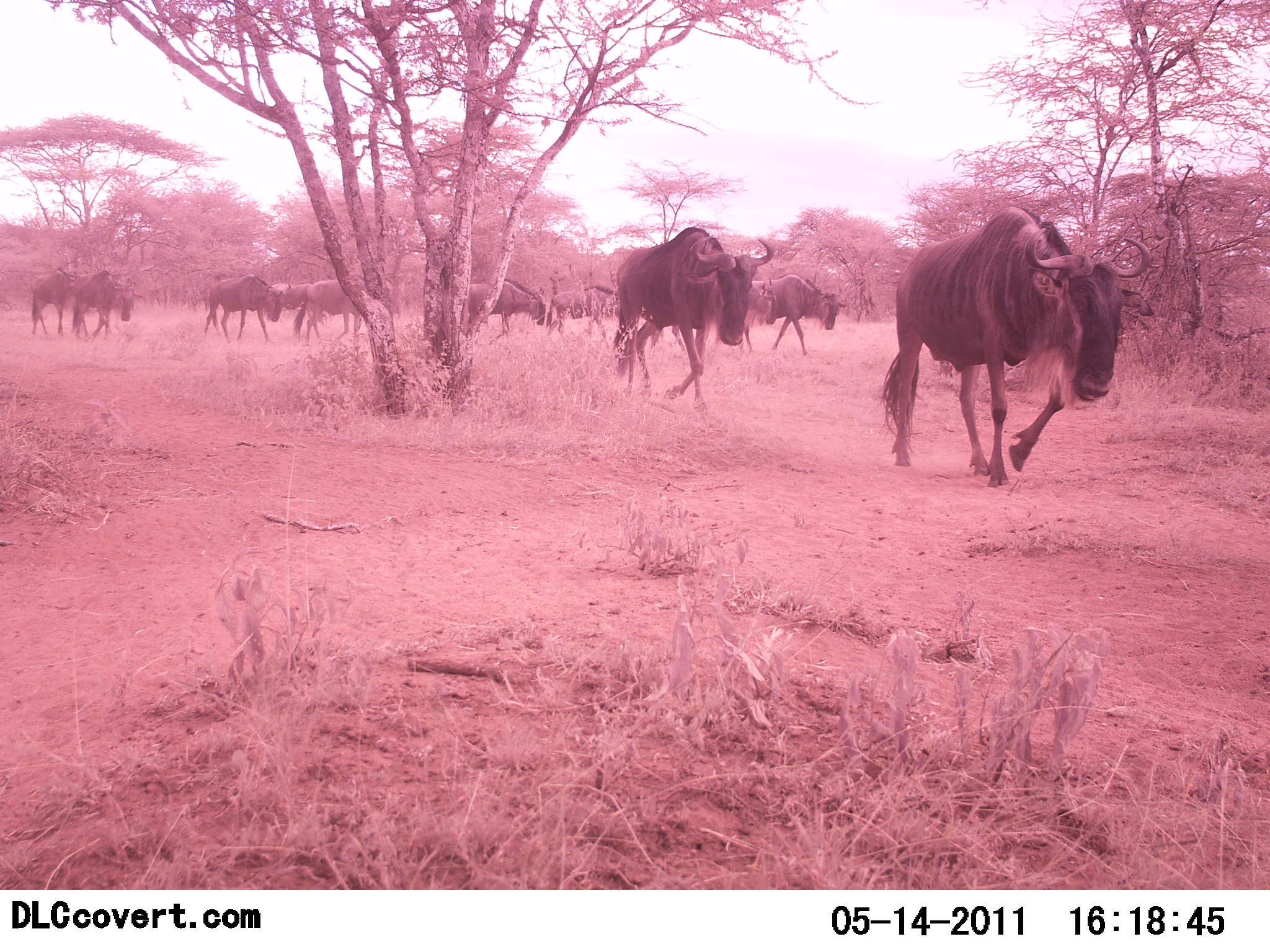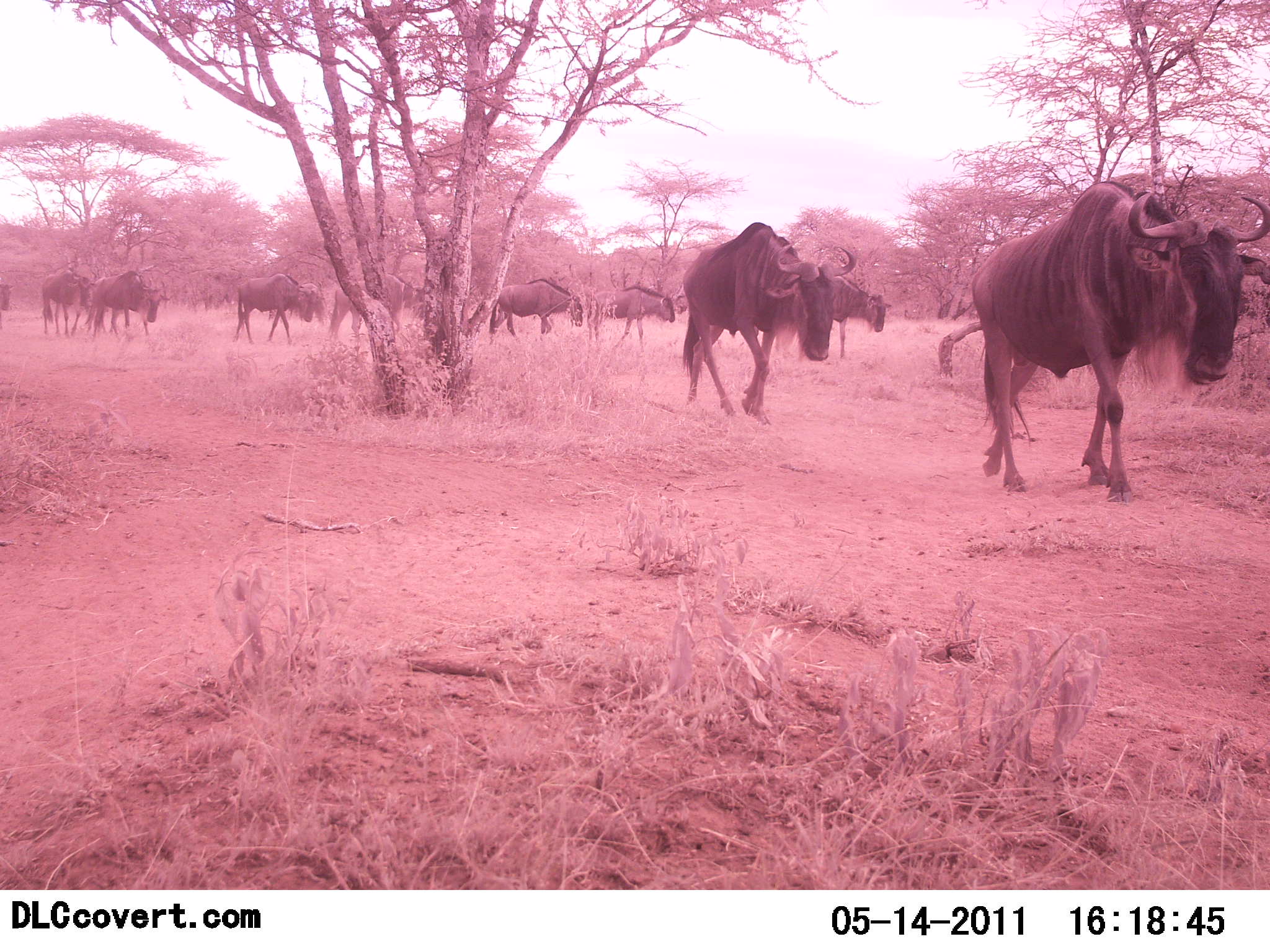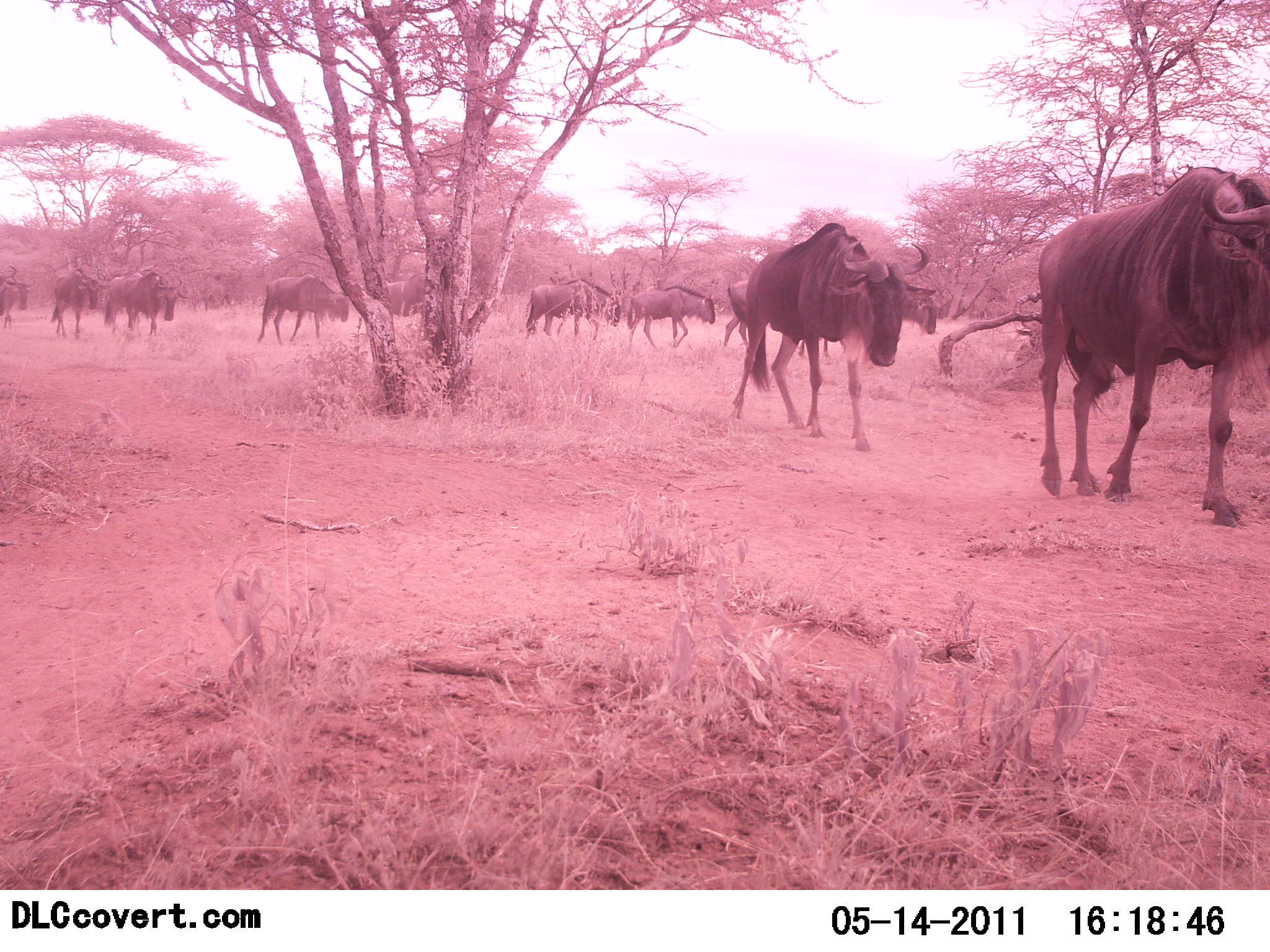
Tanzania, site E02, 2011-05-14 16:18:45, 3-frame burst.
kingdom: Animalia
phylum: Chordata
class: Mammalia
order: Artiodactyla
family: Bovidae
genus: Connochaetes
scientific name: Connochaetes taurinus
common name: blue wildebeest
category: wildebeest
Wildebeest (blue wildebeest) (Connochaetes taurinus), count 11-50. Behavior (volunteer vote fractions): standing 0%, resting 0%, moving 100%, interacting 0%. Young present (vote fraction): 0%. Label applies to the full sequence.